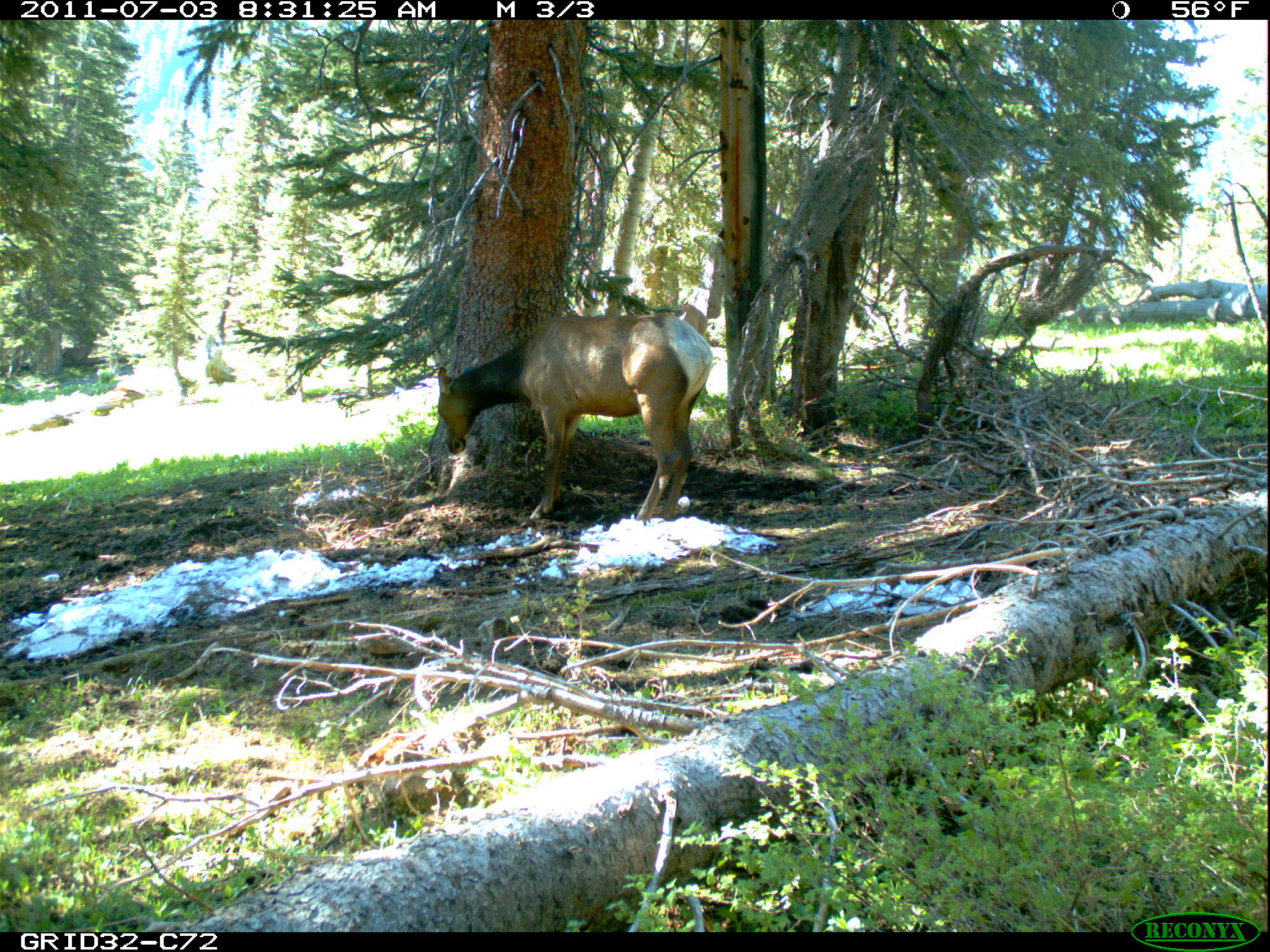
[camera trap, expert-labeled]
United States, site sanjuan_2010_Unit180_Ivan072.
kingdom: Animalia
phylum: Chordata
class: Mammalia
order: Artiodactyla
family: Cervidae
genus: Cervus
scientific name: Cervus elaphus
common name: red deer